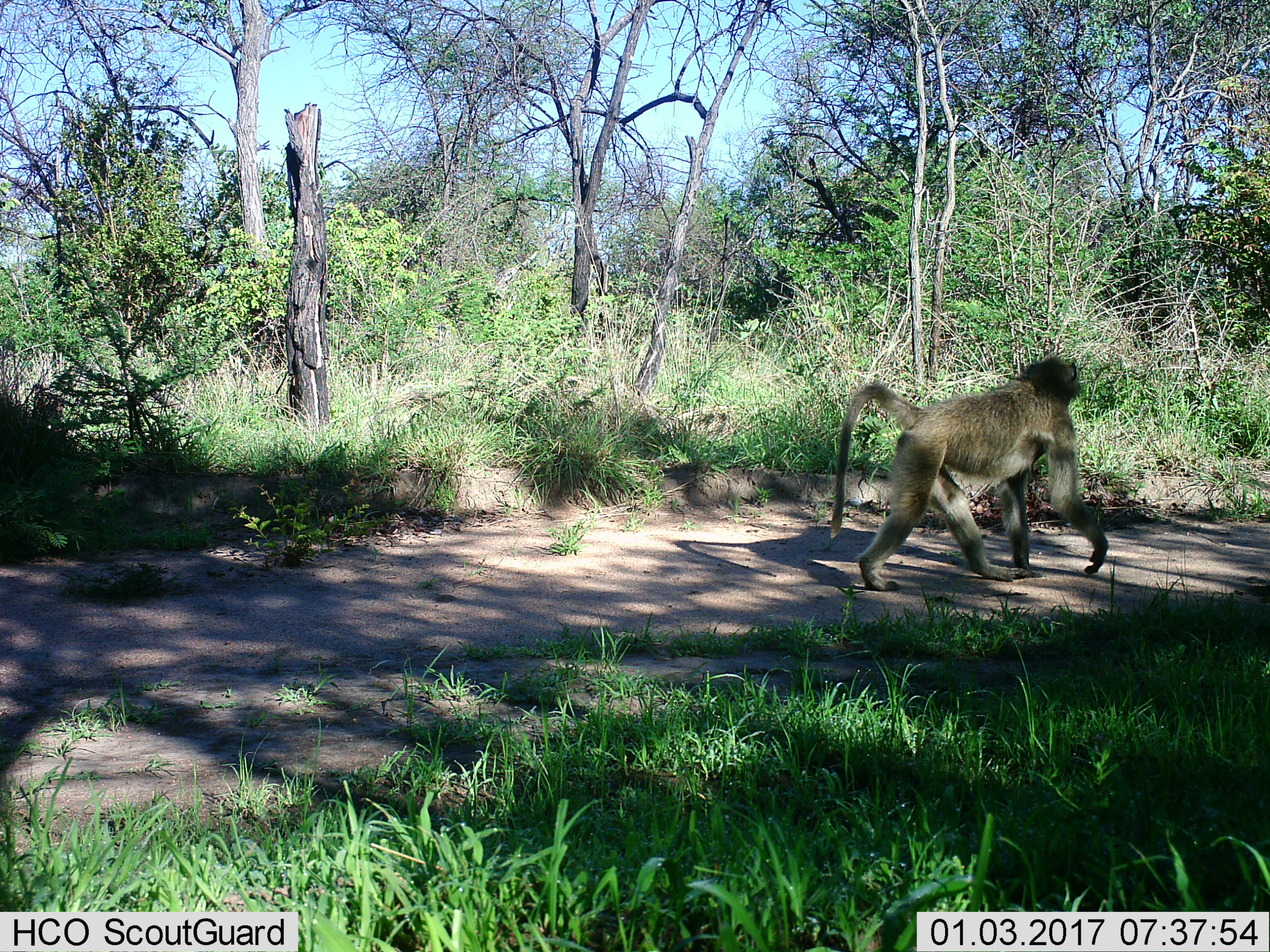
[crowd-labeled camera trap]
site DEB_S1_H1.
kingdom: Animalia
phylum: Chordata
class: Mammalia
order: Primates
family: Cercopithecidae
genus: Papio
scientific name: Papio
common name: baboon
Baboon (Papio), count 1. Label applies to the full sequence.